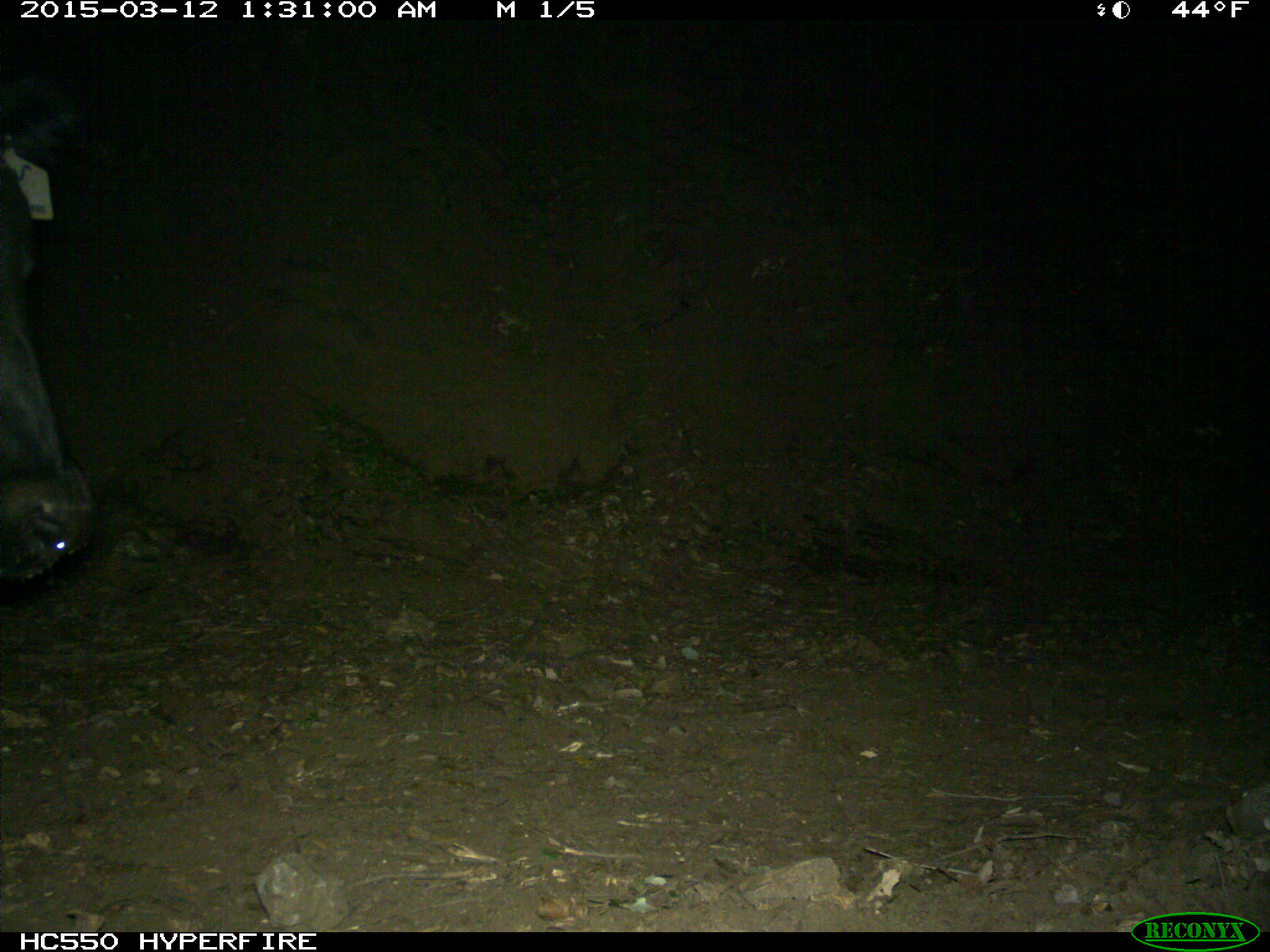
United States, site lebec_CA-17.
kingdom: Animalia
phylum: Chordata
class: Mammalia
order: Artiodactyla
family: Bovidae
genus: Bos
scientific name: Bos taurus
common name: domestic cow